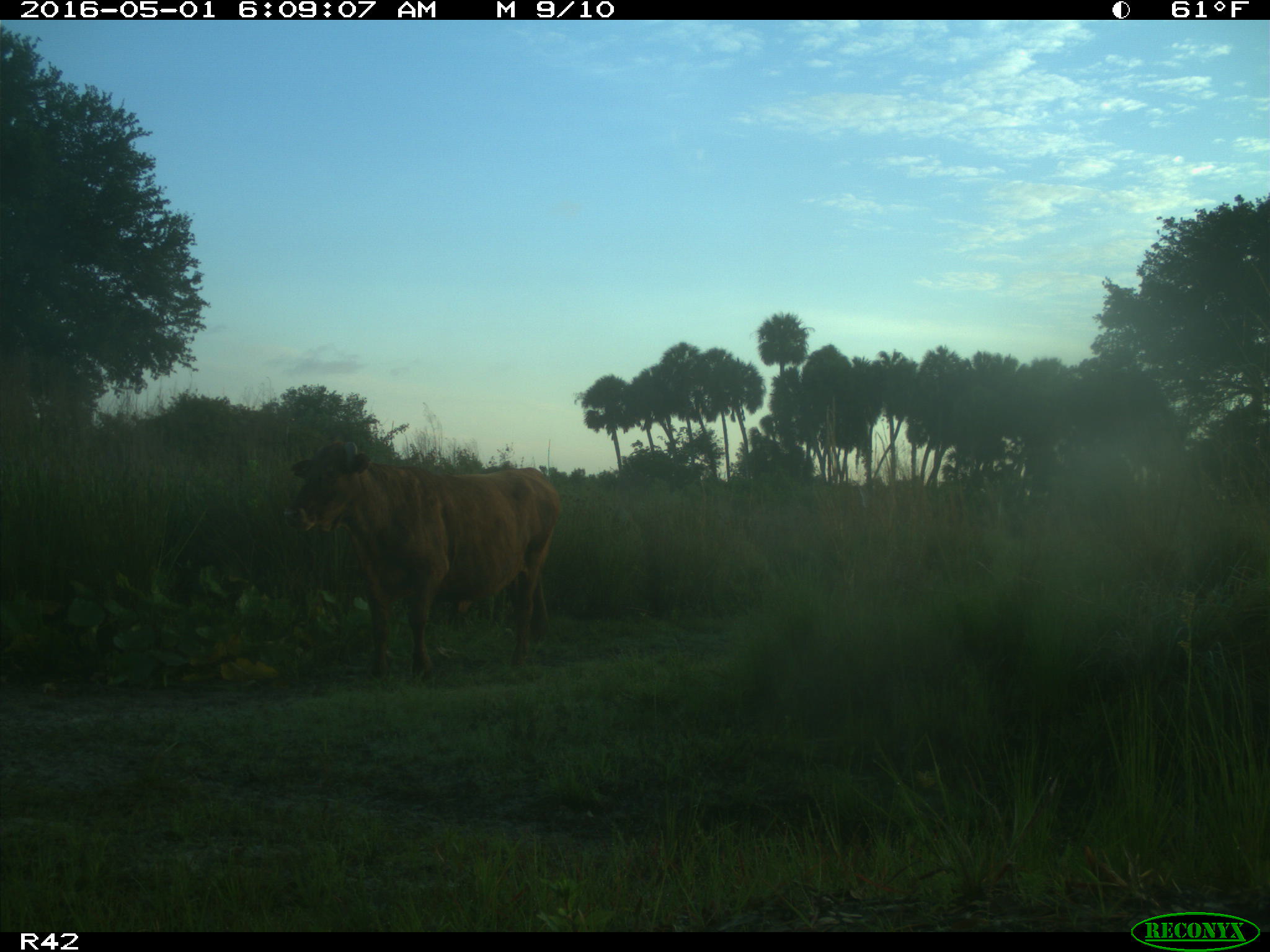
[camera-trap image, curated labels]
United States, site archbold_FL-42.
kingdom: Animalia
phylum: Chordata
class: Mammalia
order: Artiodactyla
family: Bovidae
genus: Bos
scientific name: Bos taurus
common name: domestic cow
Bos taurus (domestic cow).